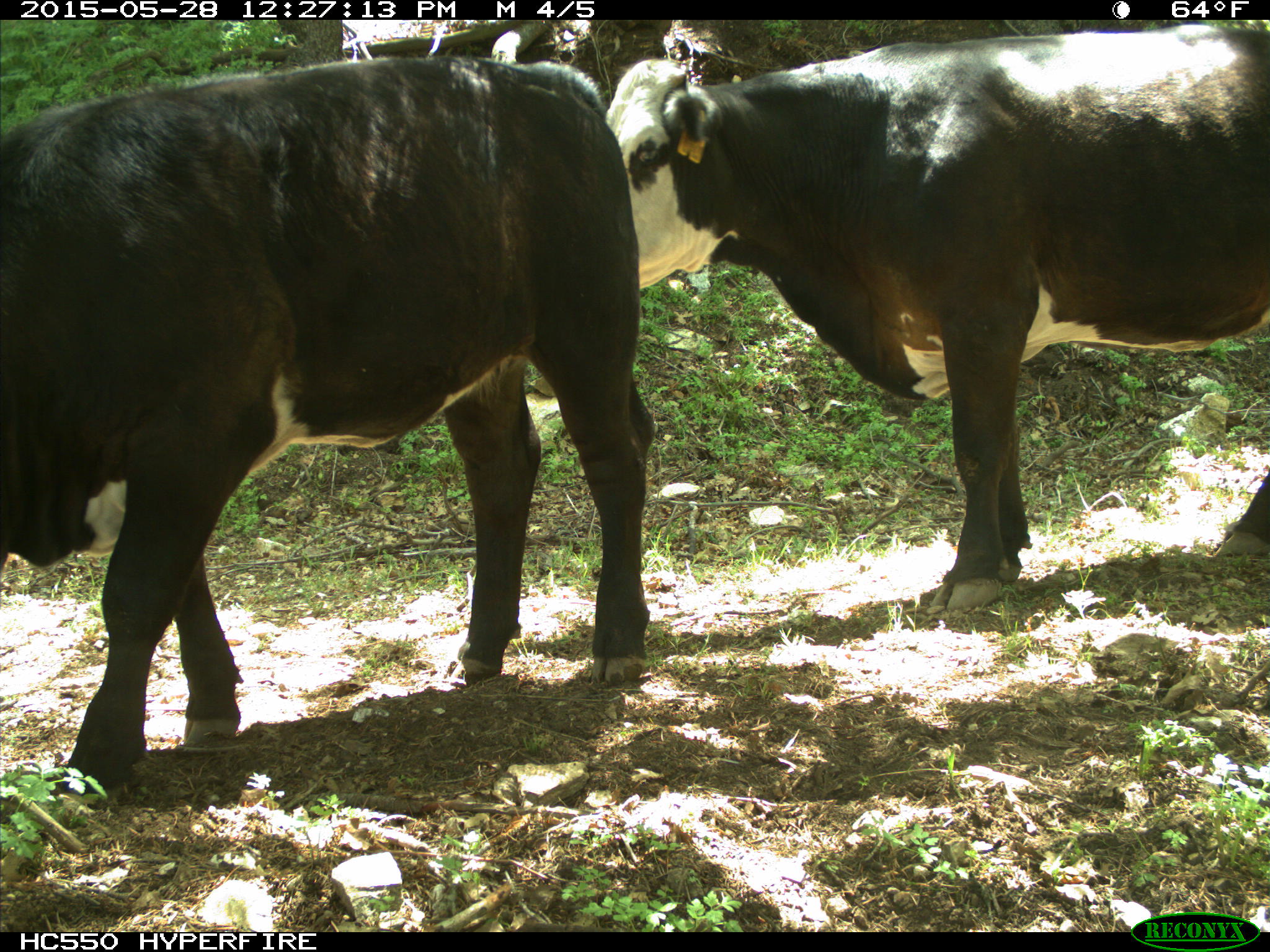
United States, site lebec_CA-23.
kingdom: Animalia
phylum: Chordata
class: Mammalia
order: Artiodactyla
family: Bovidae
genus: Bos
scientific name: Bos taurus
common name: domestic cow